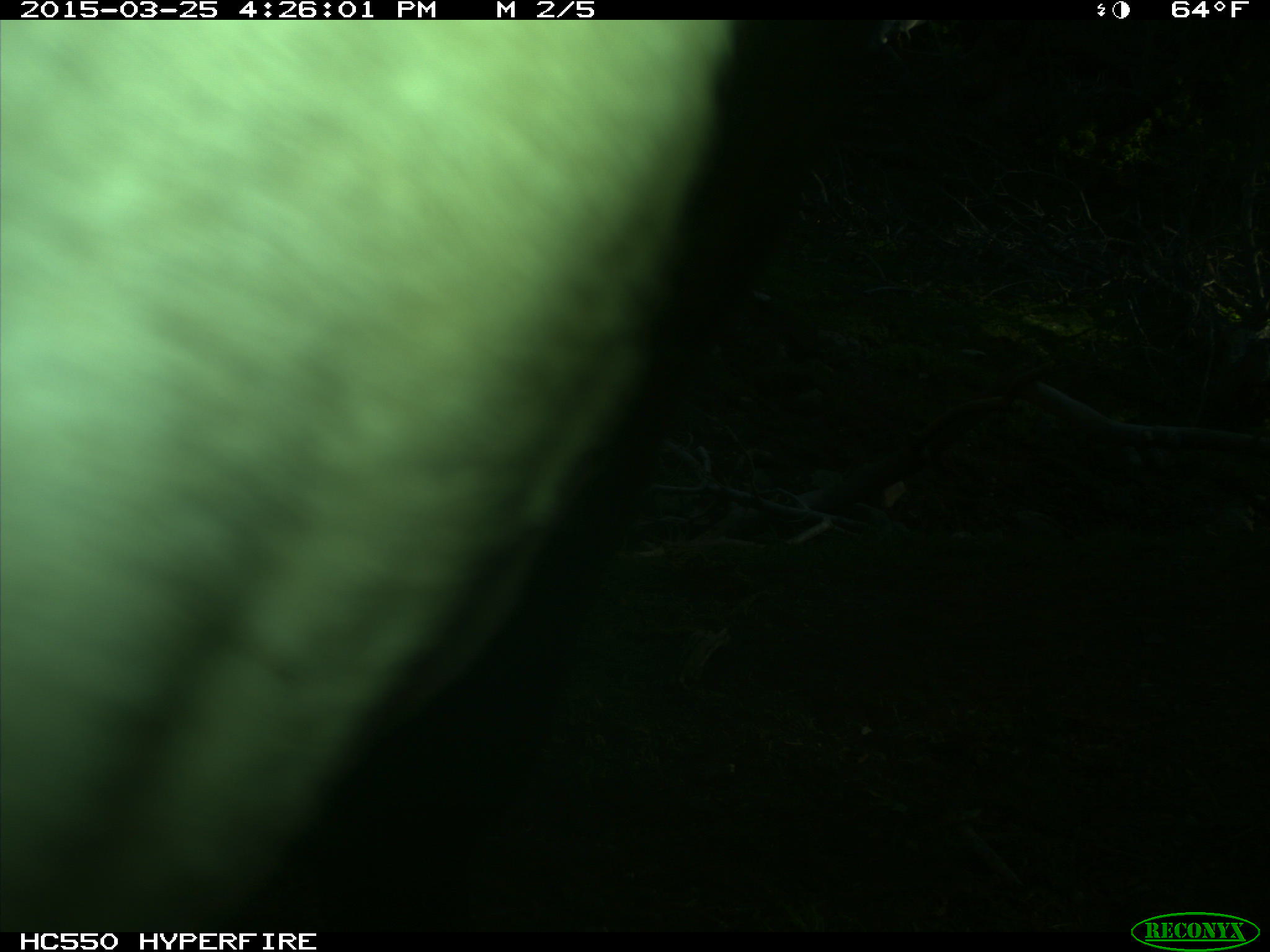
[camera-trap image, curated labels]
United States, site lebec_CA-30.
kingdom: Animalia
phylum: Chordata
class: Mammalia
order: Artiodactyla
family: Bovidae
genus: Bos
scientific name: Bos taurus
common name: domestic cow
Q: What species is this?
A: Bos taurus (domestic cow).